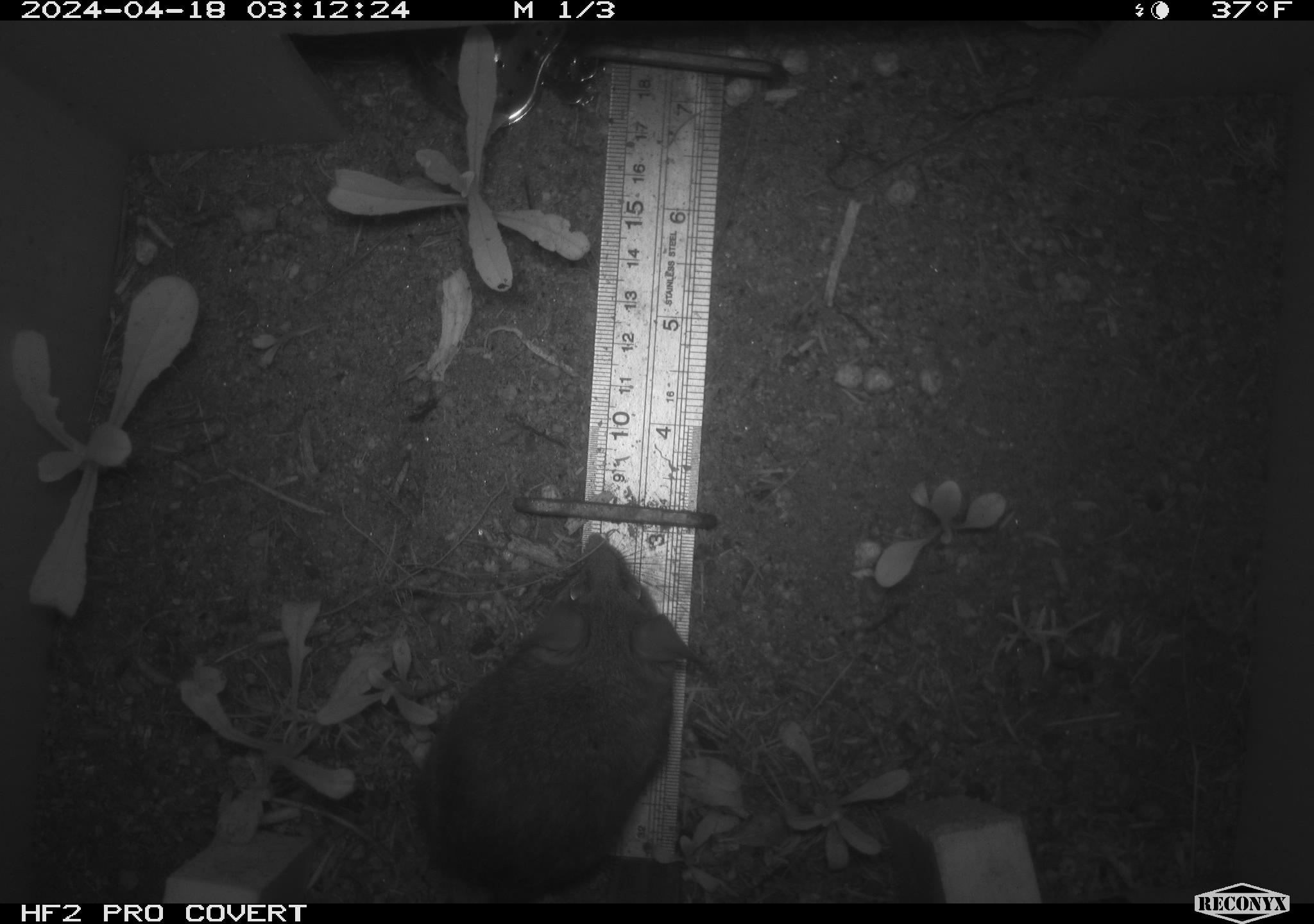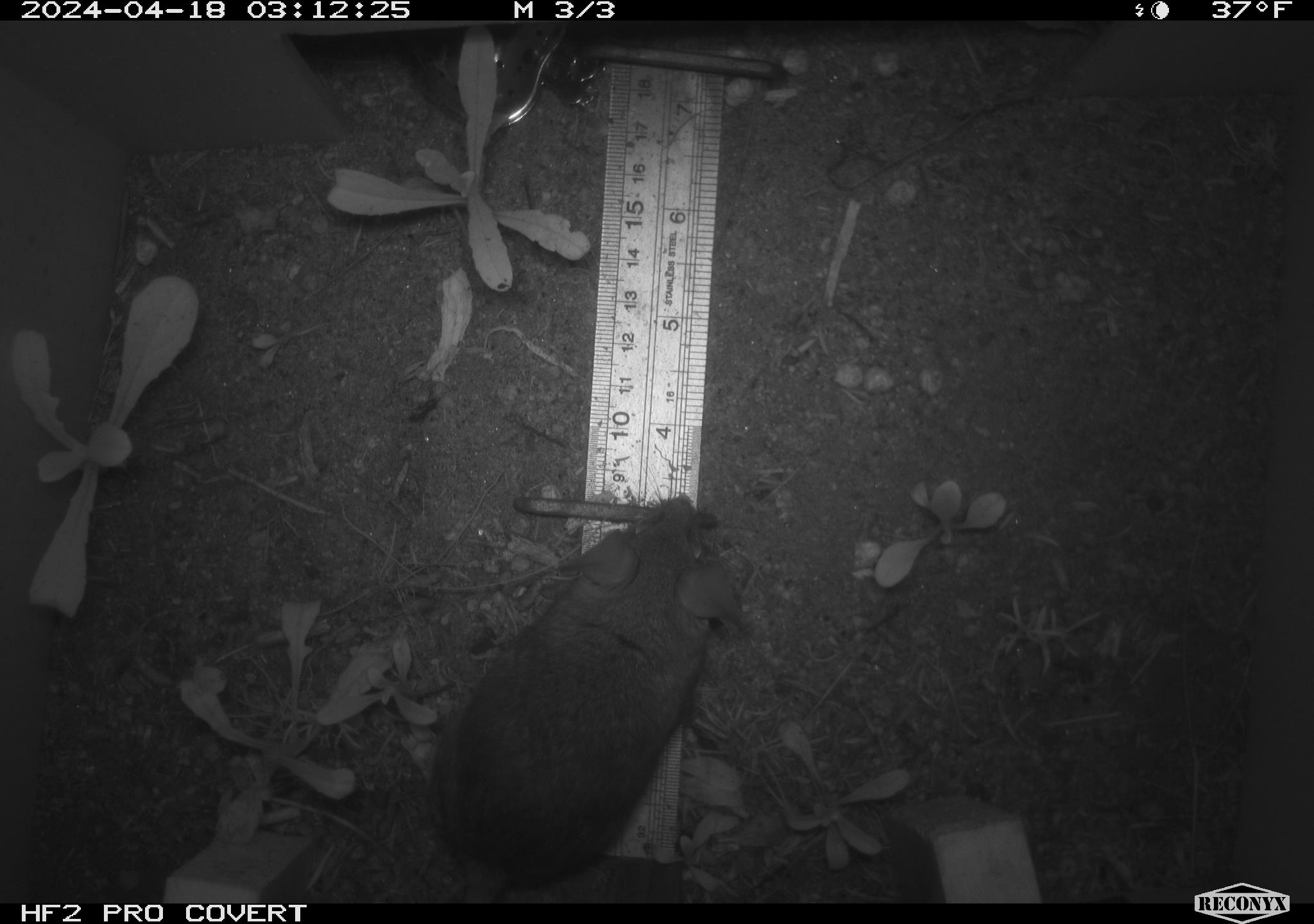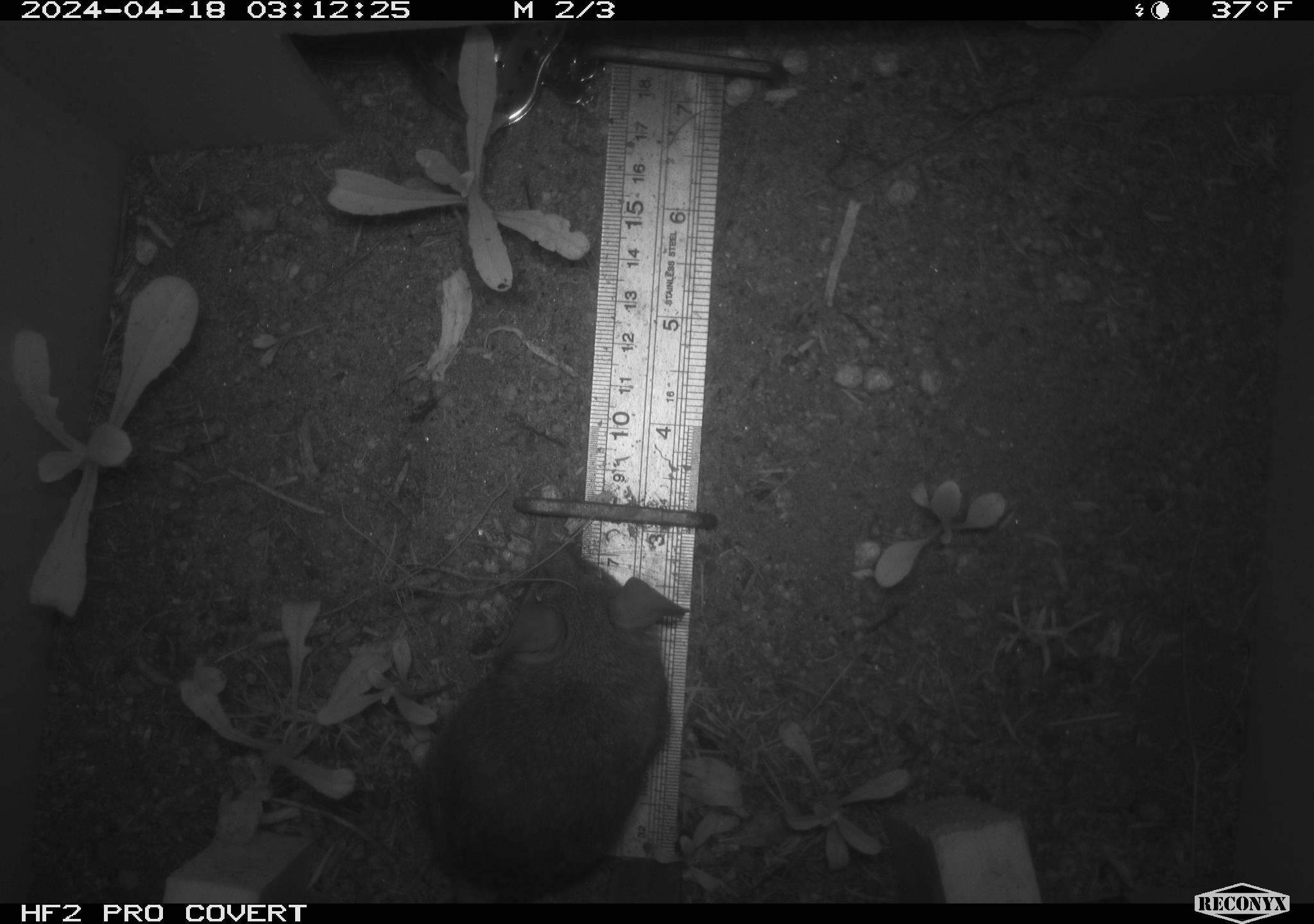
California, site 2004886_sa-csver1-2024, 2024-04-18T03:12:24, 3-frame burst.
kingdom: Animalia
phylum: Chordata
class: Mammalia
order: Rodentia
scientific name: Rodentia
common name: rodent